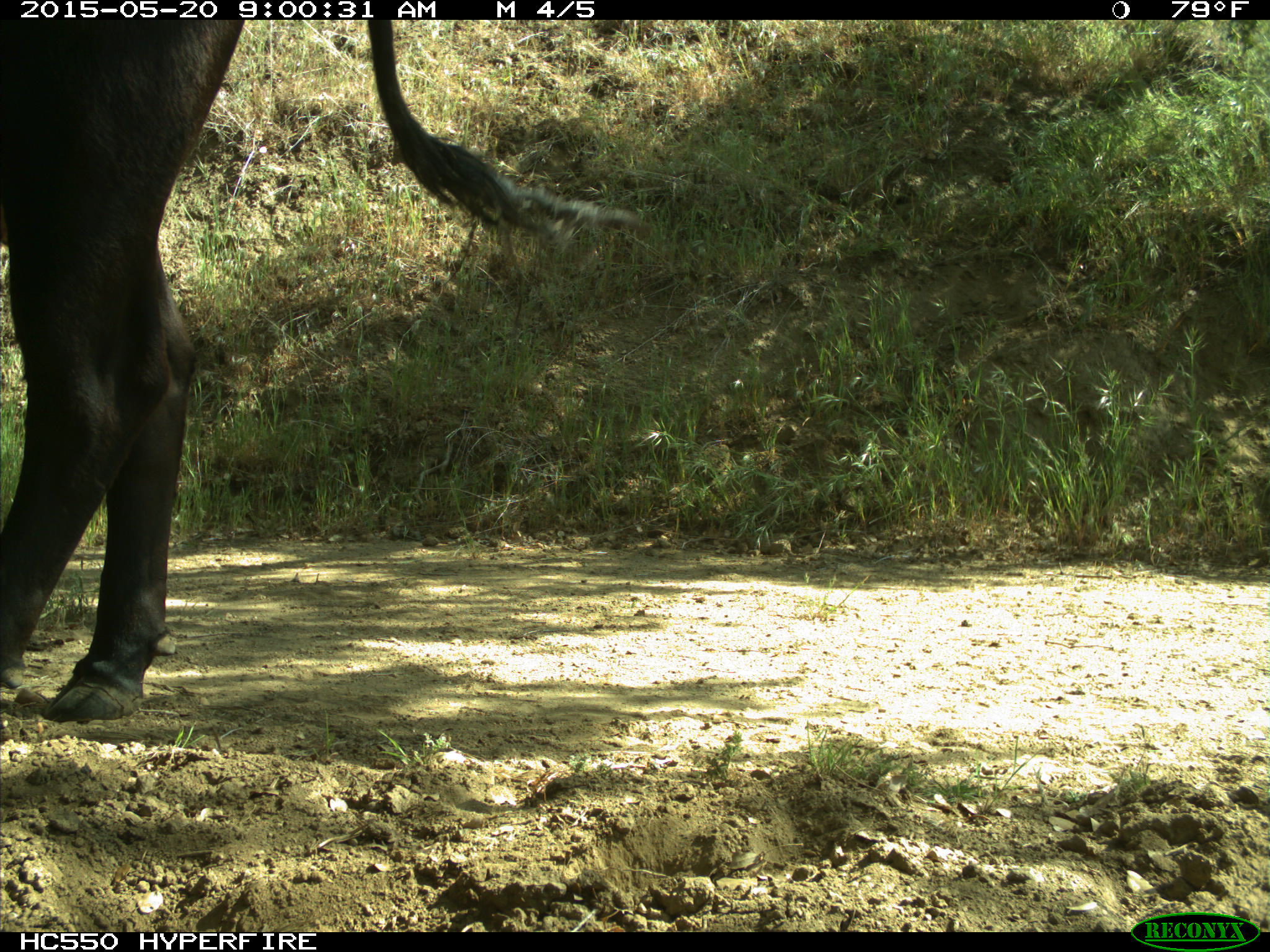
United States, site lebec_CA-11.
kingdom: Animalia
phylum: Chordata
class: Mammalia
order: Artiodactyla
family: Bovidae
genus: Bos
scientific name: Bos taurus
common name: domestic cow